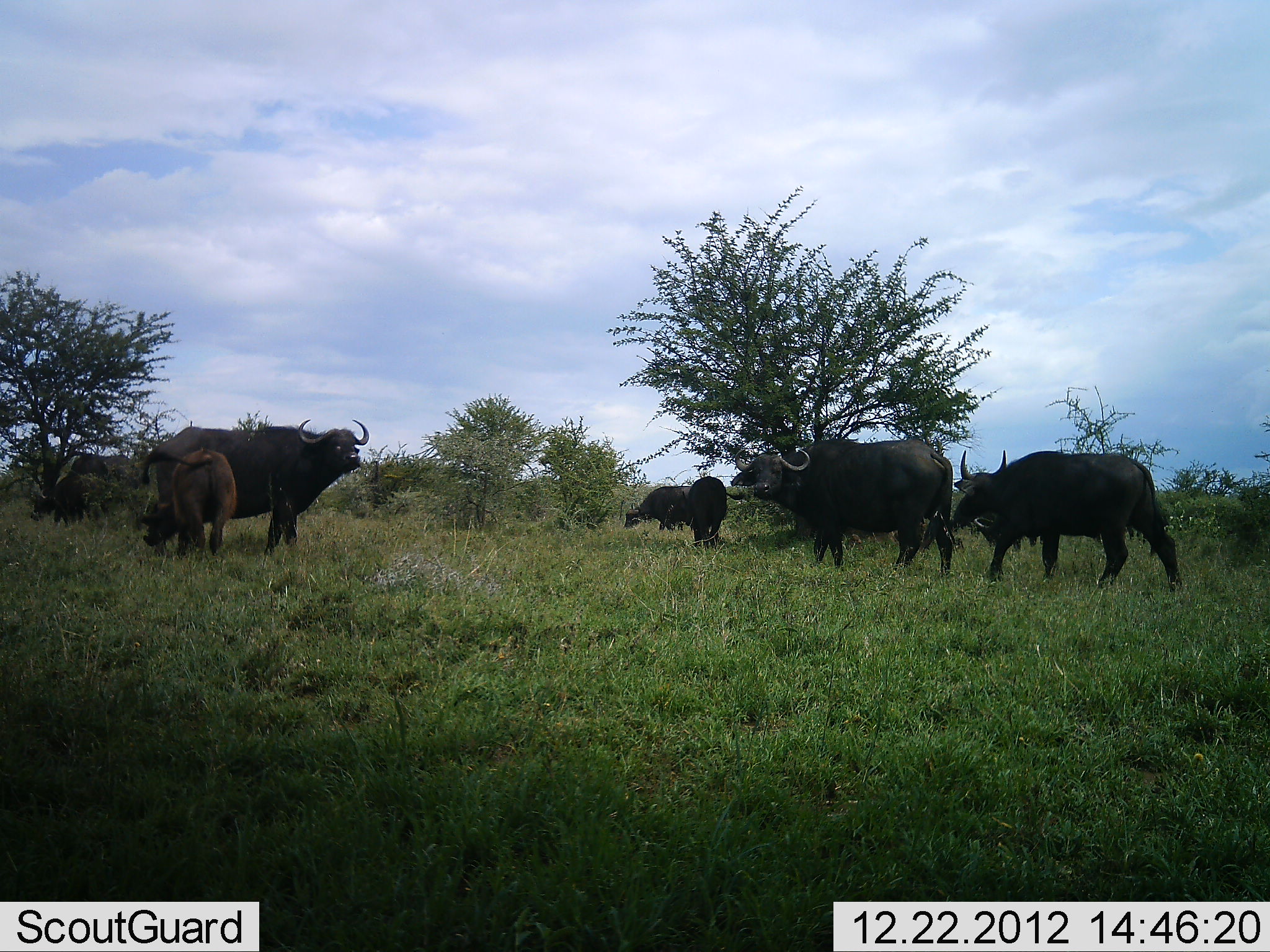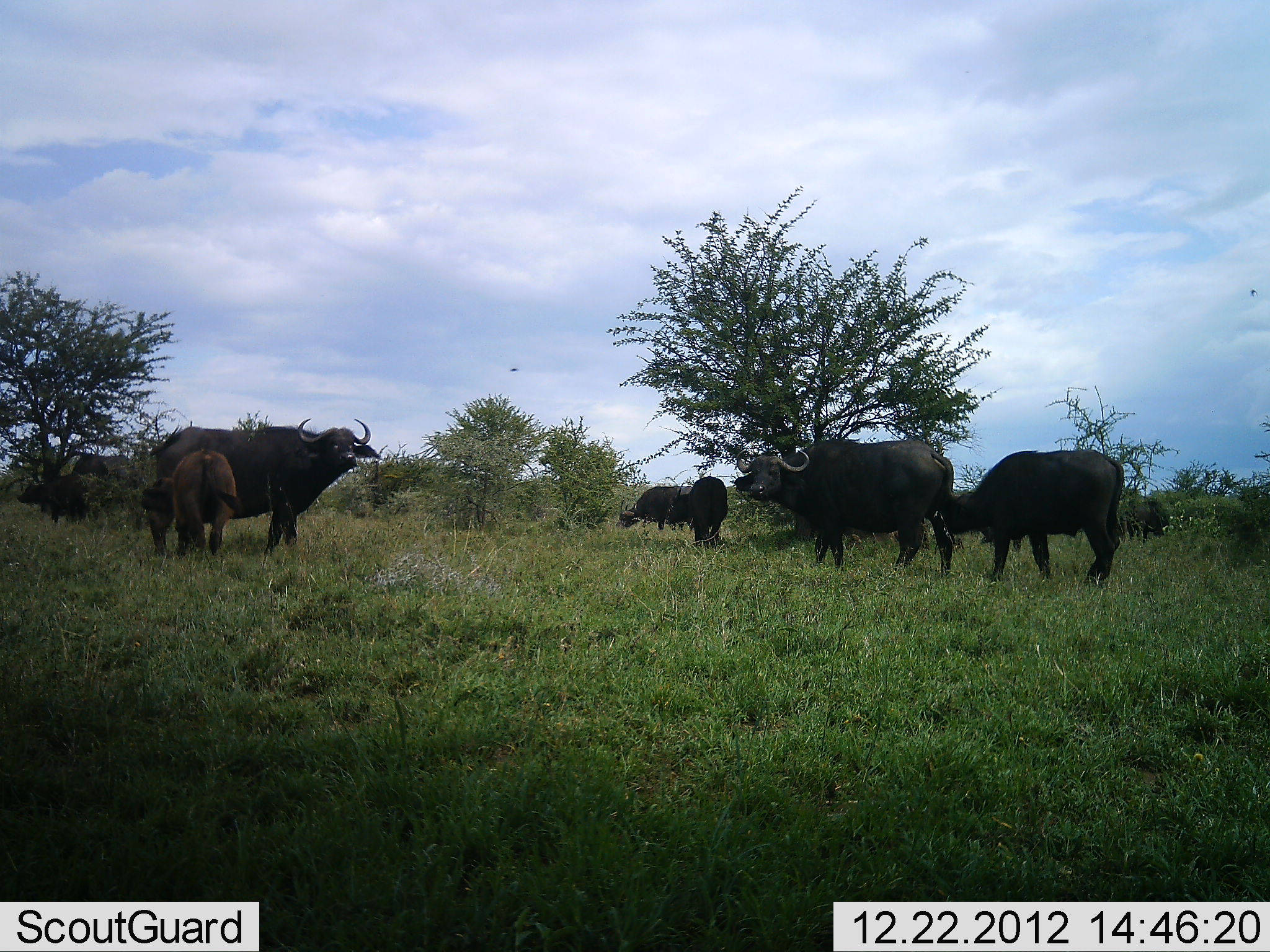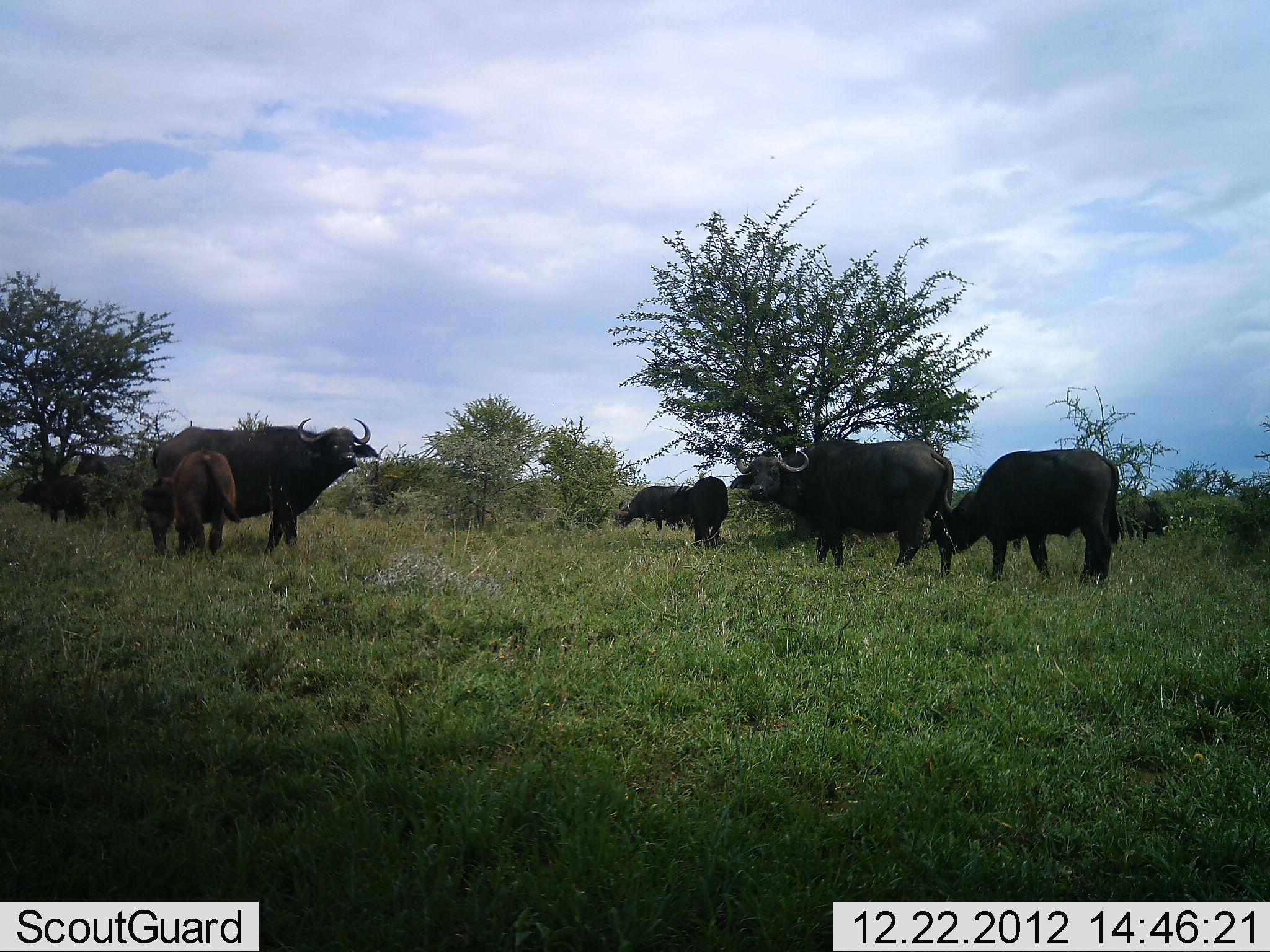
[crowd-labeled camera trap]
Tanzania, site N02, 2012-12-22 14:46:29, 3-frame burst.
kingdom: Animalia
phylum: Chordata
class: Mammalia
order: Artiodactyla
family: Bovidae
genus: Syncerus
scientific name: Syncerus caffer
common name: cape buffalo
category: buffalo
Buffalo (cape buffalo) (Syncerus caffer), count 8. Behavior (volunteer vote fractions): standing 79%, resting 13%, moving 16%, interacting 5%. Young present (vote fraction): 89%. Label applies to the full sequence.